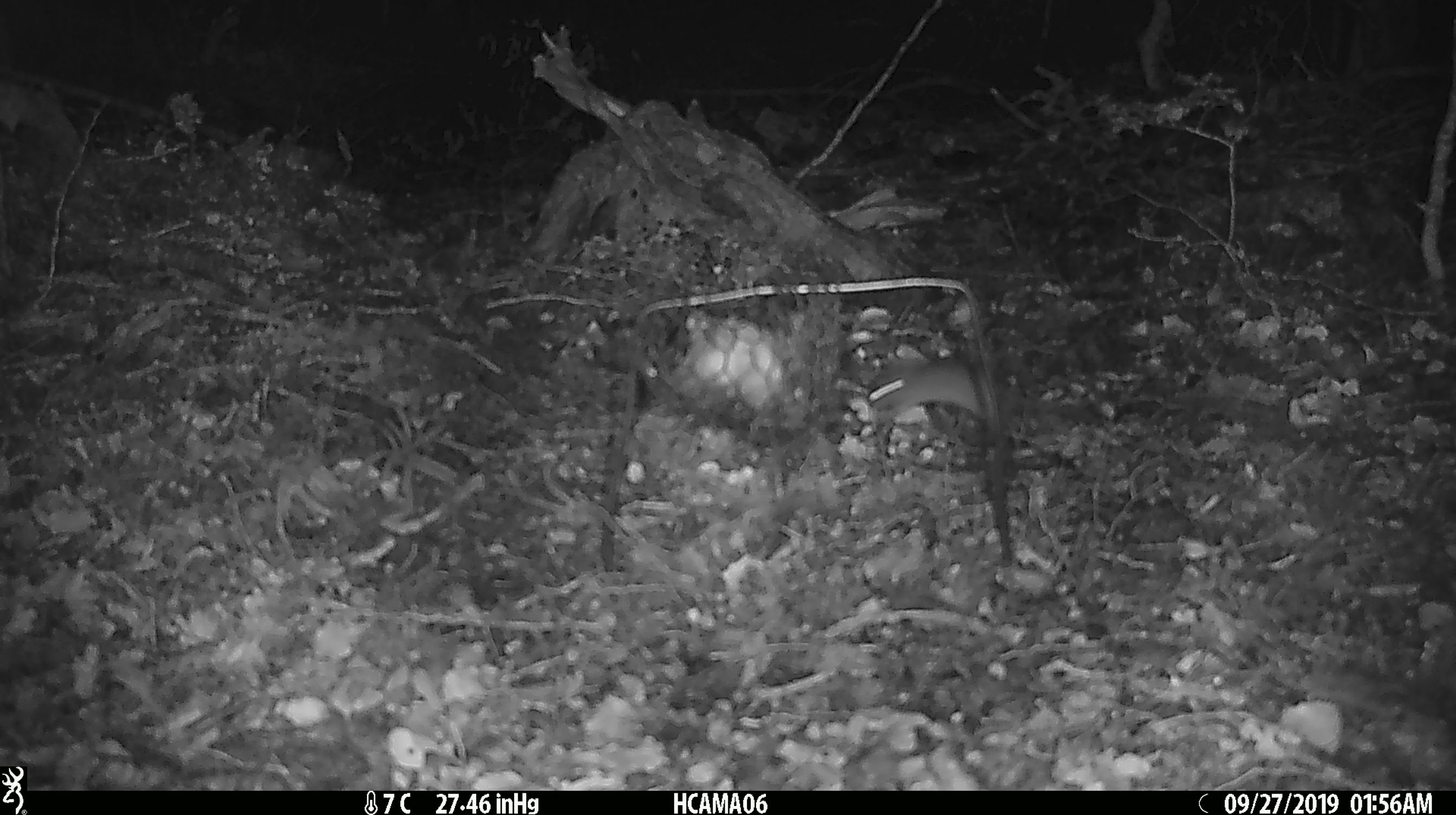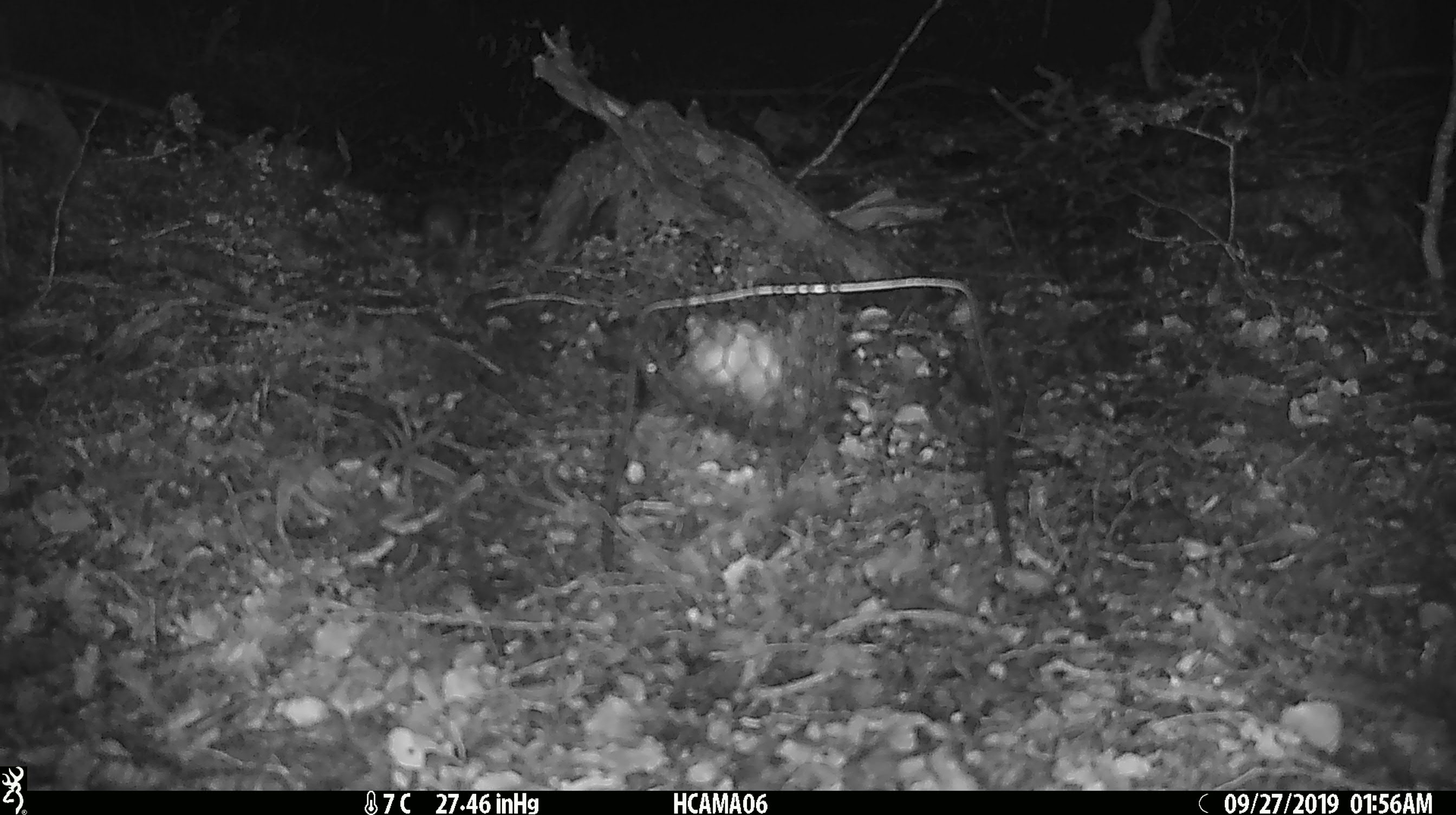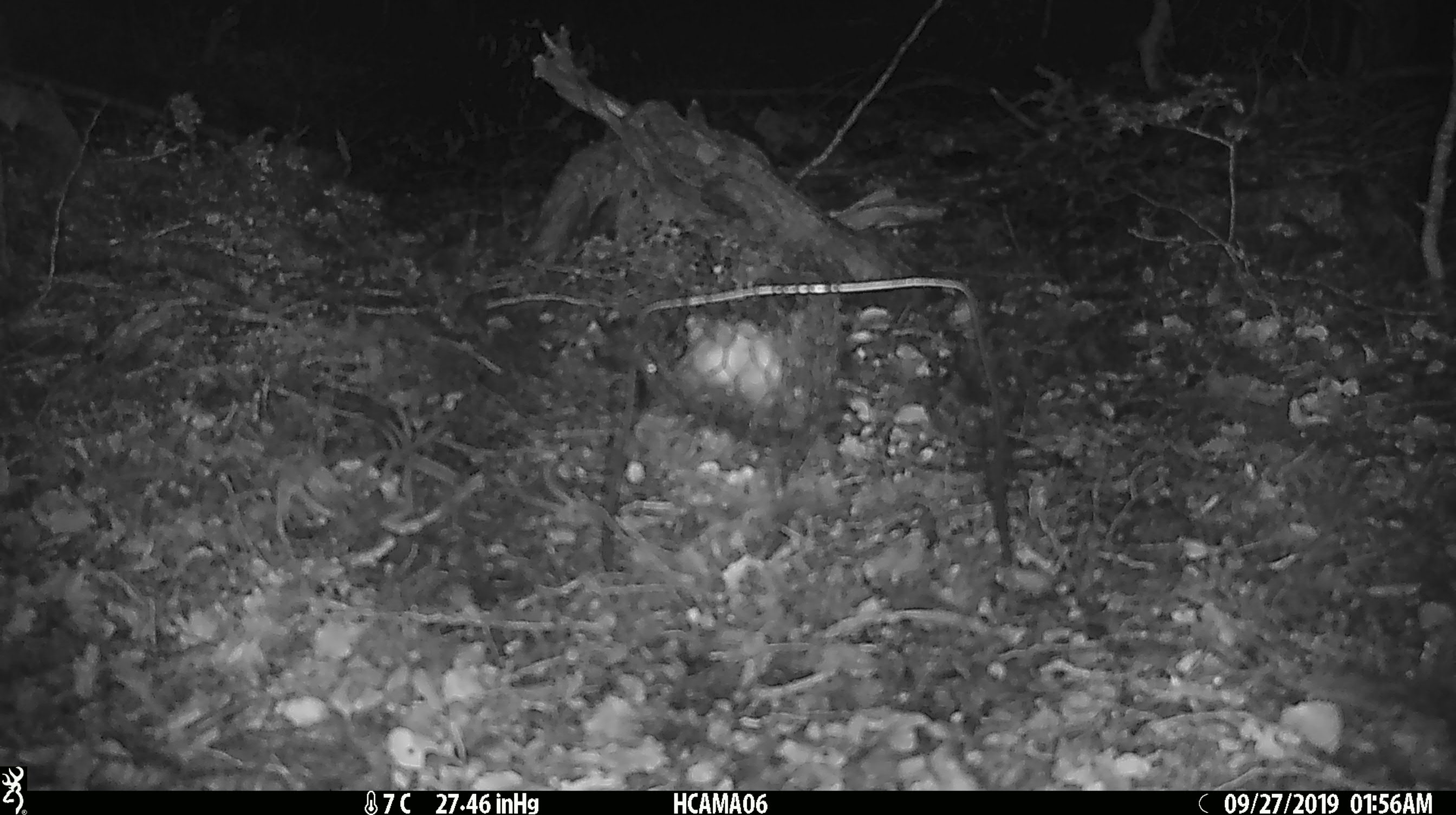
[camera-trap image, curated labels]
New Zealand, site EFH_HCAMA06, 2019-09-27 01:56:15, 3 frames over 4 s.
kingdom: Animalia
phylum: Chordata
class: Mammalia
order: Rodentia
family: Muridae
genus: Mus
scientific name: Mus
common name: mouse